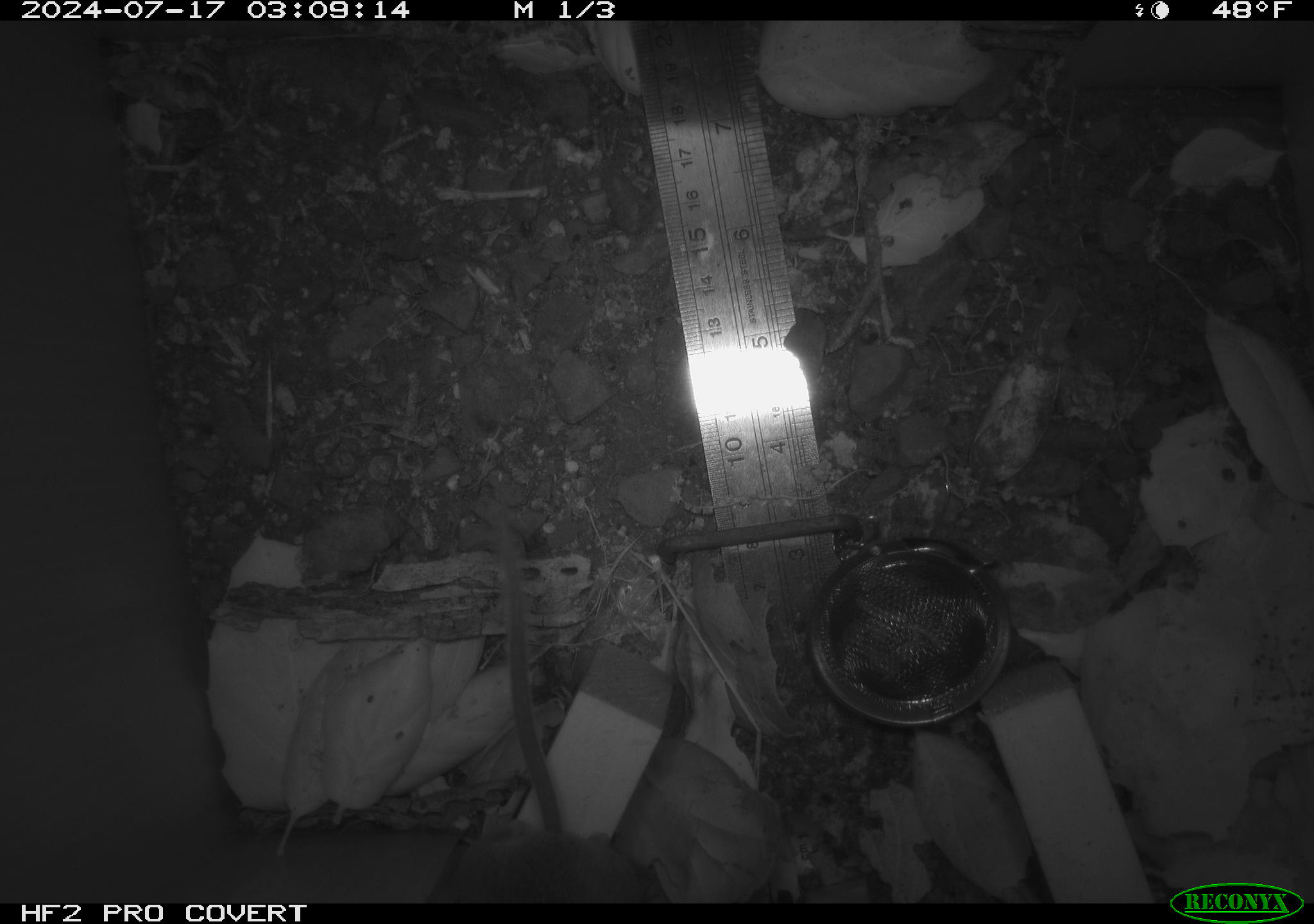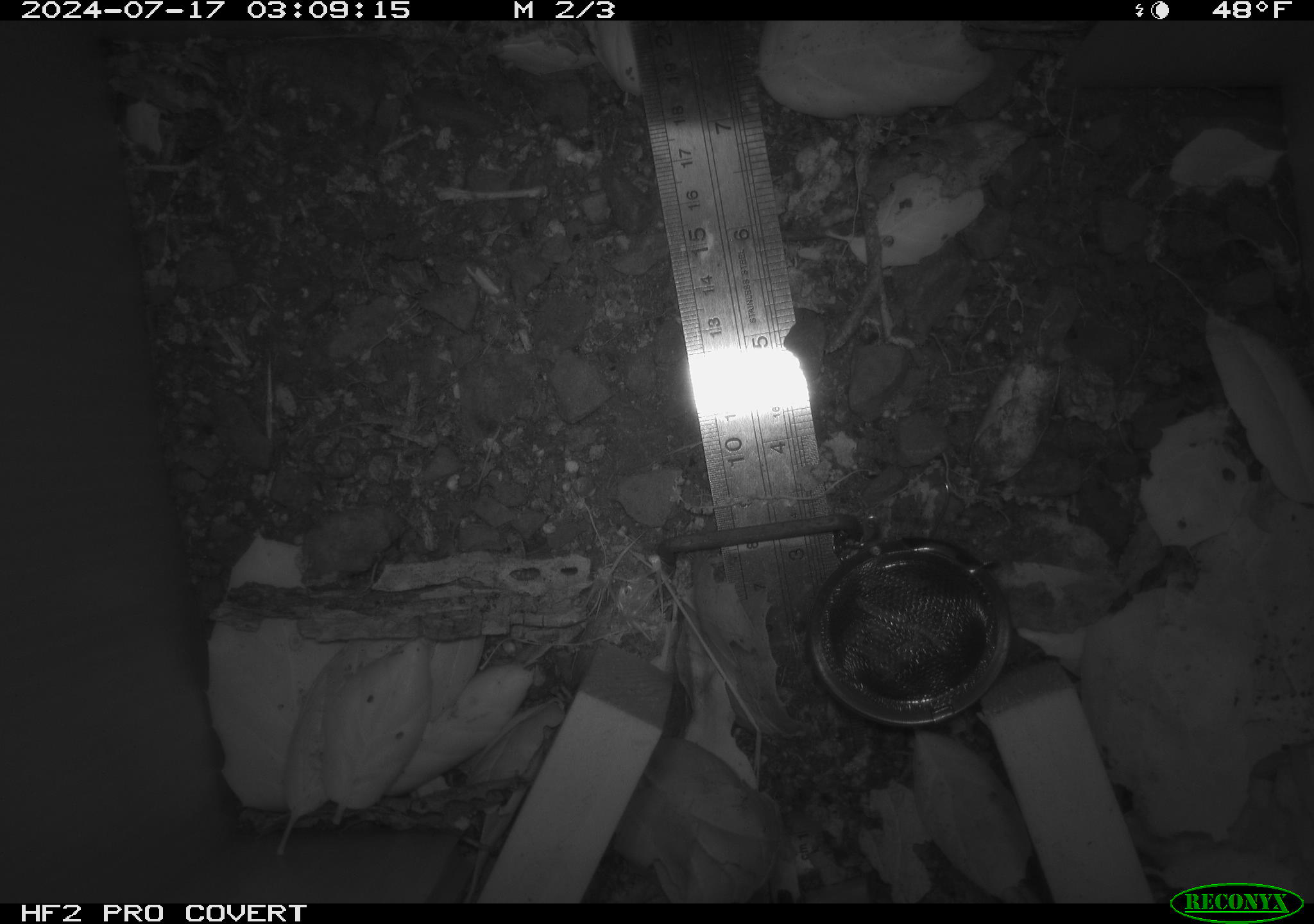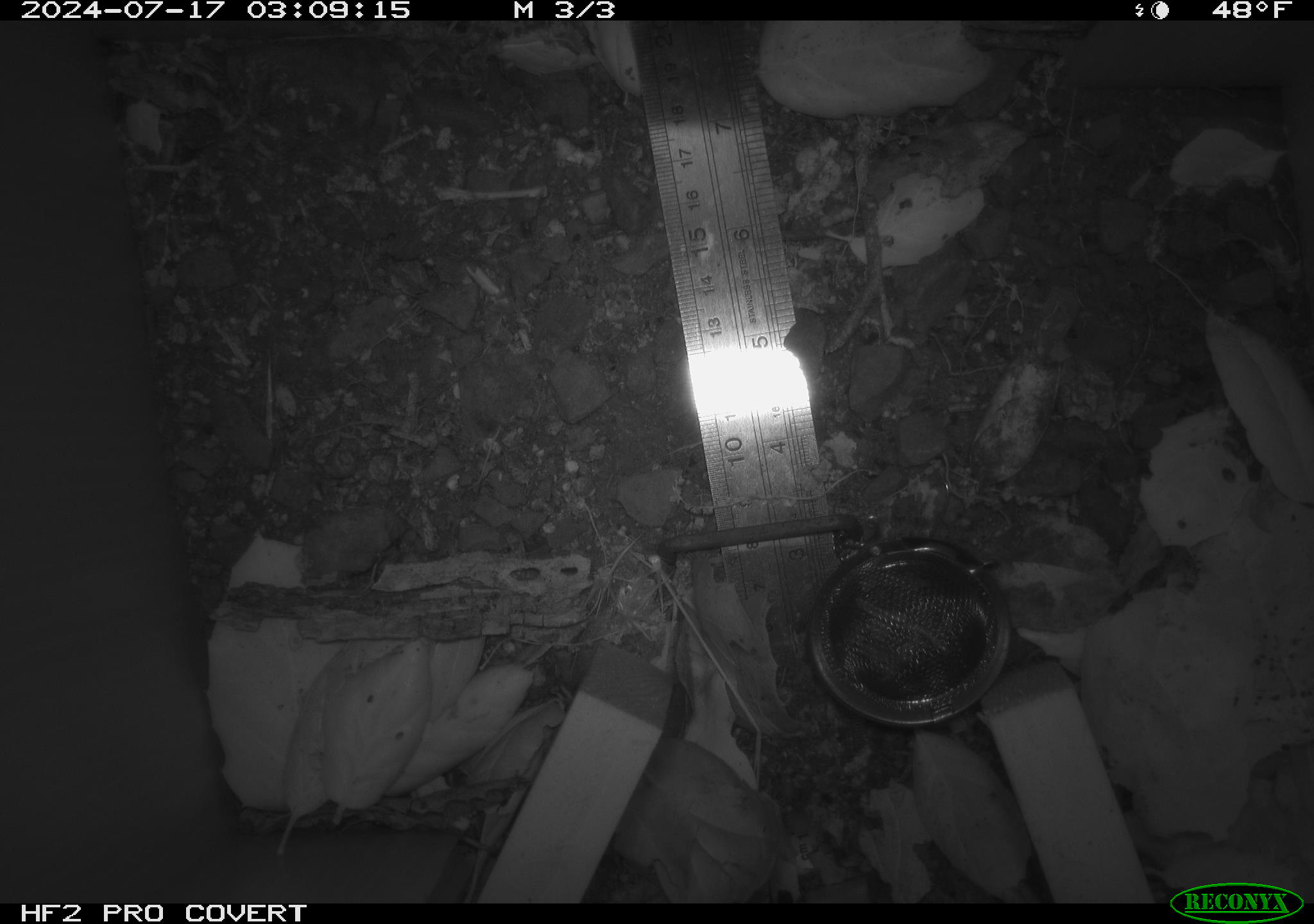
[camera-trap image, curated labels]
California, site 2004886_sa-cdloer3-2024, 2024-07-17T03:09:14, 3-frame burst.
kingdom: Animalia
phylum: Chordata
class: Mammalia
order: Rodentia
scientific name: Rodentia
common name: rodent